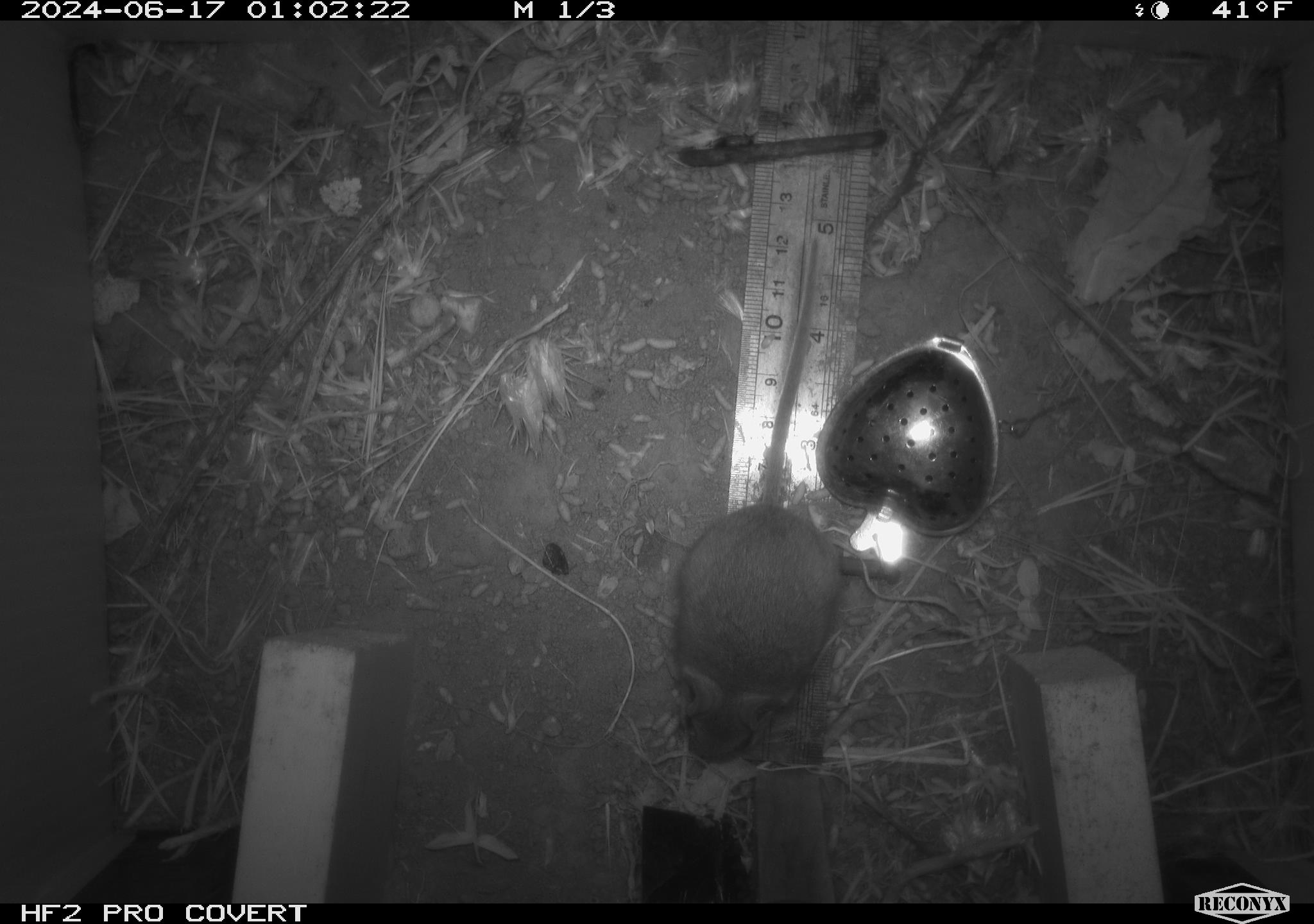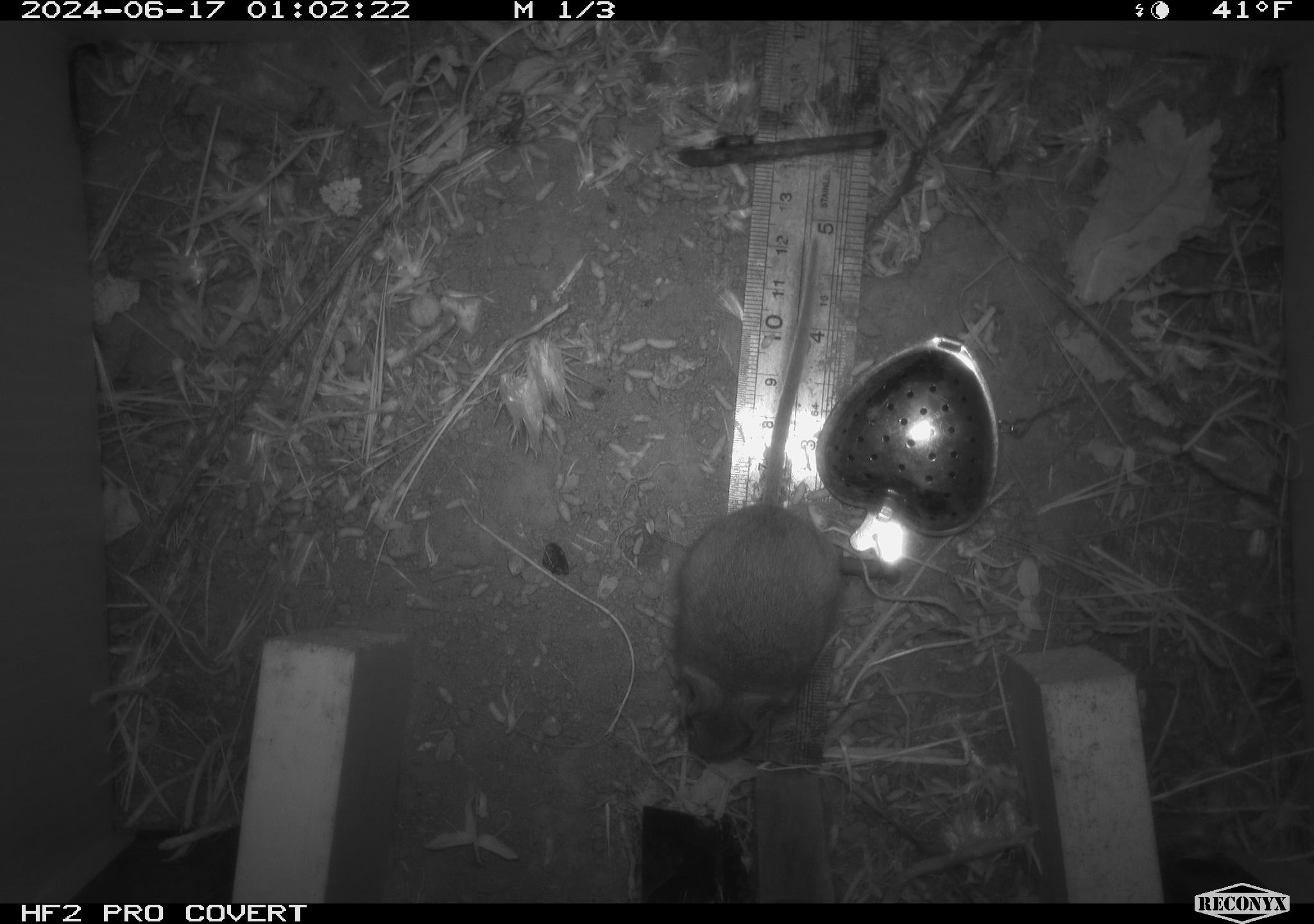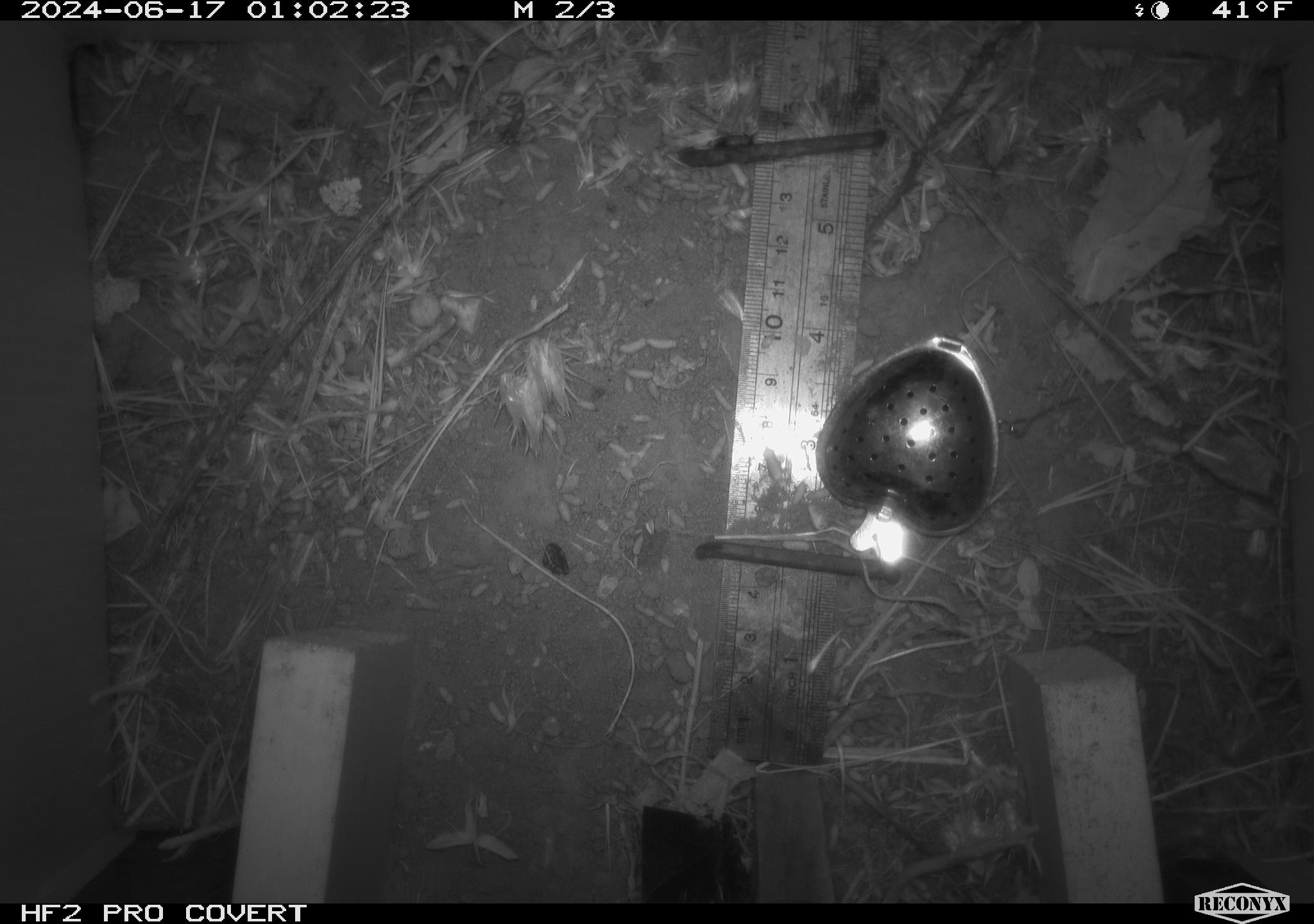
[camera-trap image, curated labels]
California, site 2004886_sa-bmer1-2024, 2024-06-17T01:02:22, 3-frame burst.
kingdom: Animalia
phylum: Chordata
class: Mammalia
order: Rodentia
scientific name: Rodentia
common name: mouse species